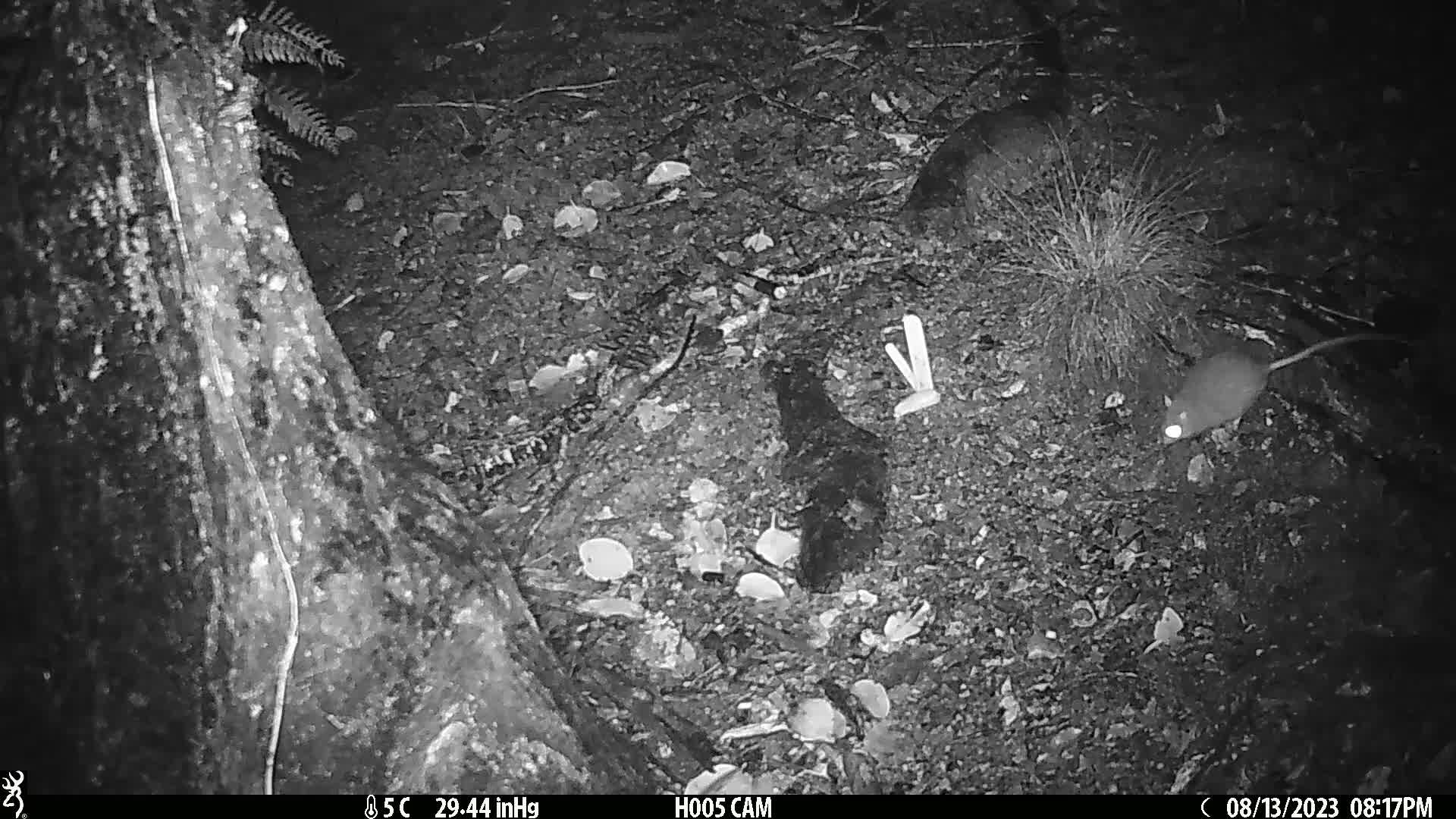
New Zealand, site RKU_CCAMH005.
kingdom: Animalia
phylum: Chordata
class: Mammalia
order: Rodentia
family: Muridae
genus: Rattus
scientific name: Rattus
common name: rat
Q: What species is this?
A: Rat (Rattus).